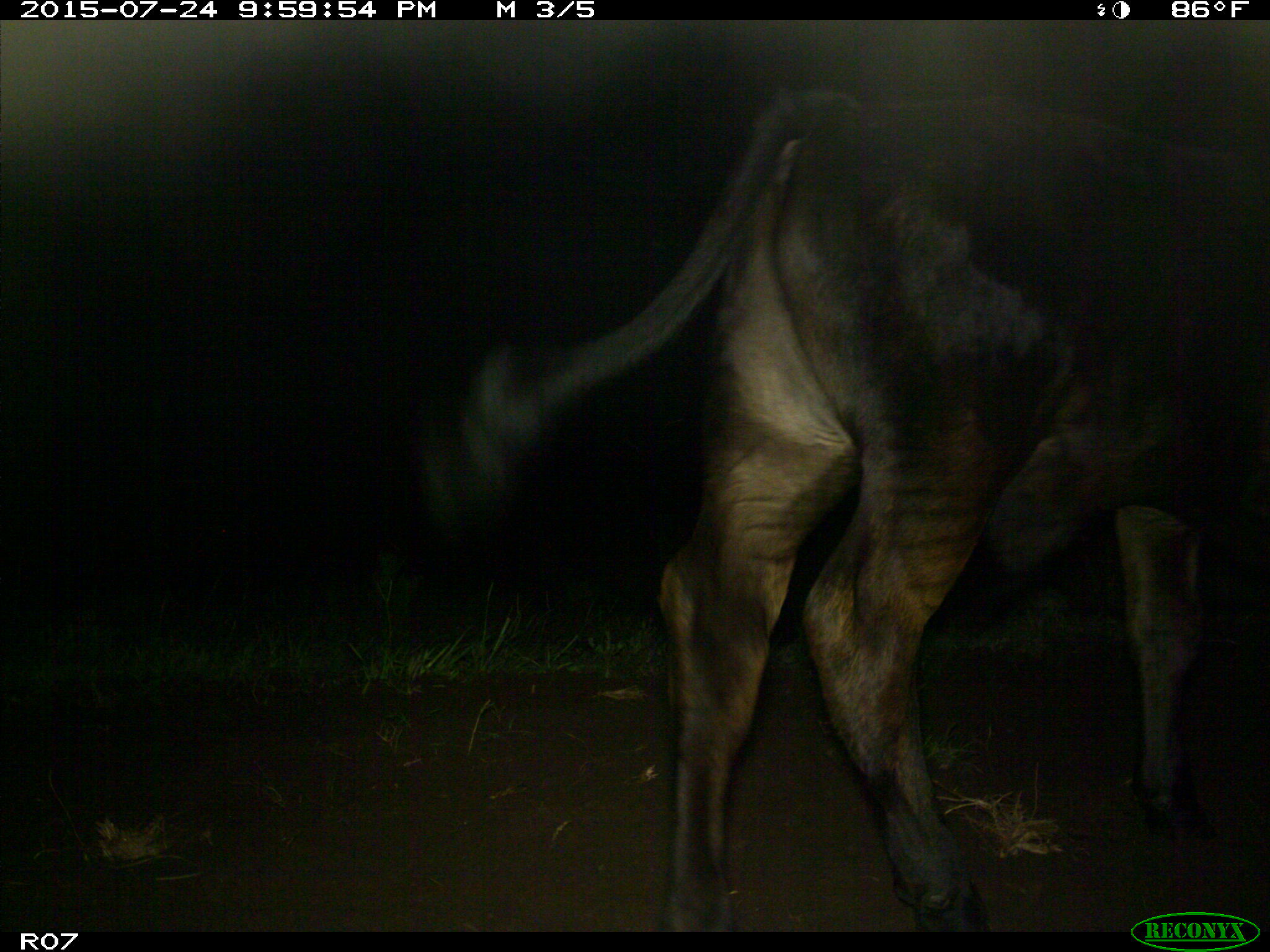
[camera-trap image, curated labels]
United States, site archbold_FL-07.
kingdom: Animalia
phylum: Chordata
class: Mammalia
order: Artiodactyla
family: Bovidae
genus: Bos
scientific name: Bos taurus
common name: domestic cow